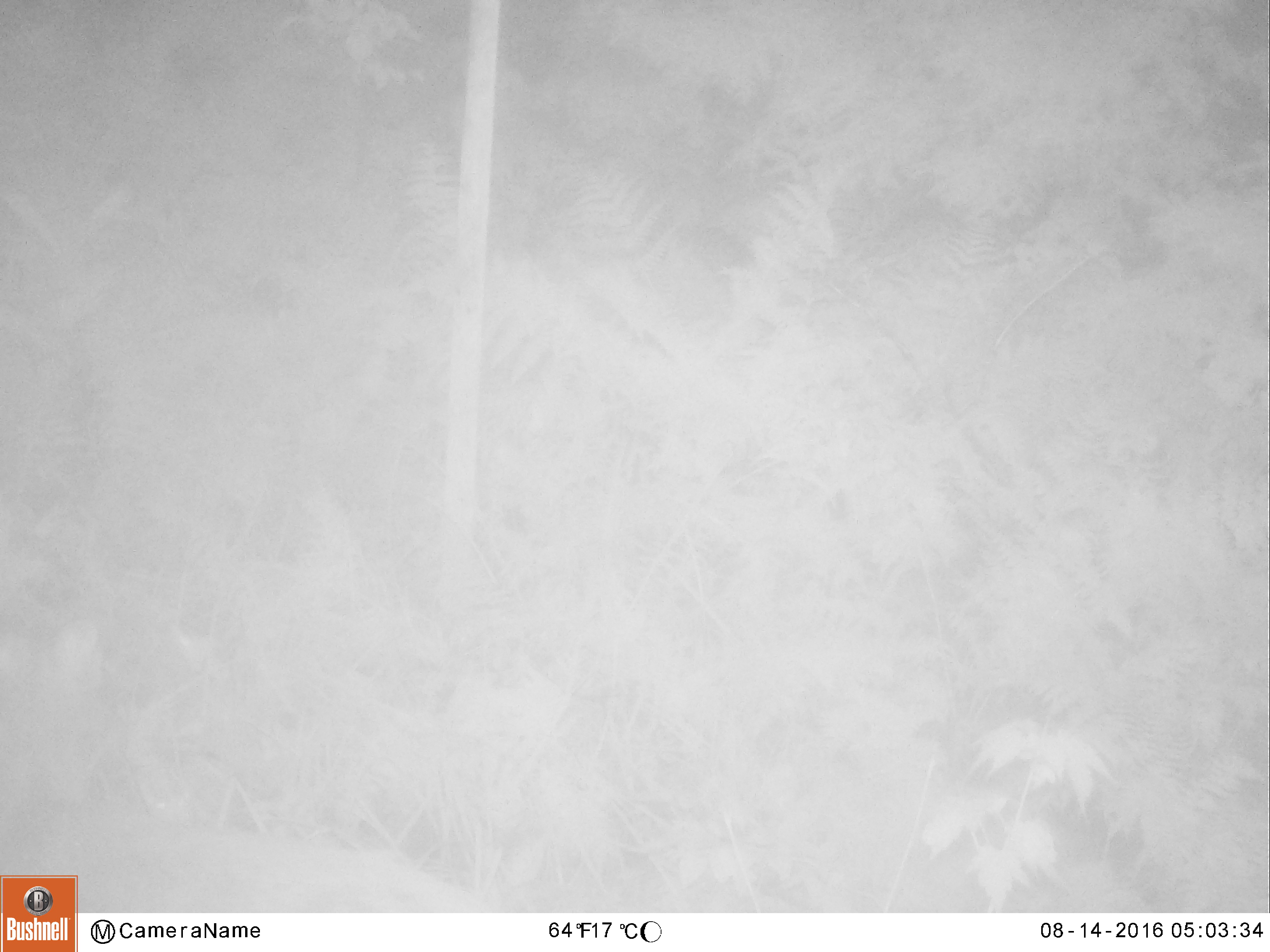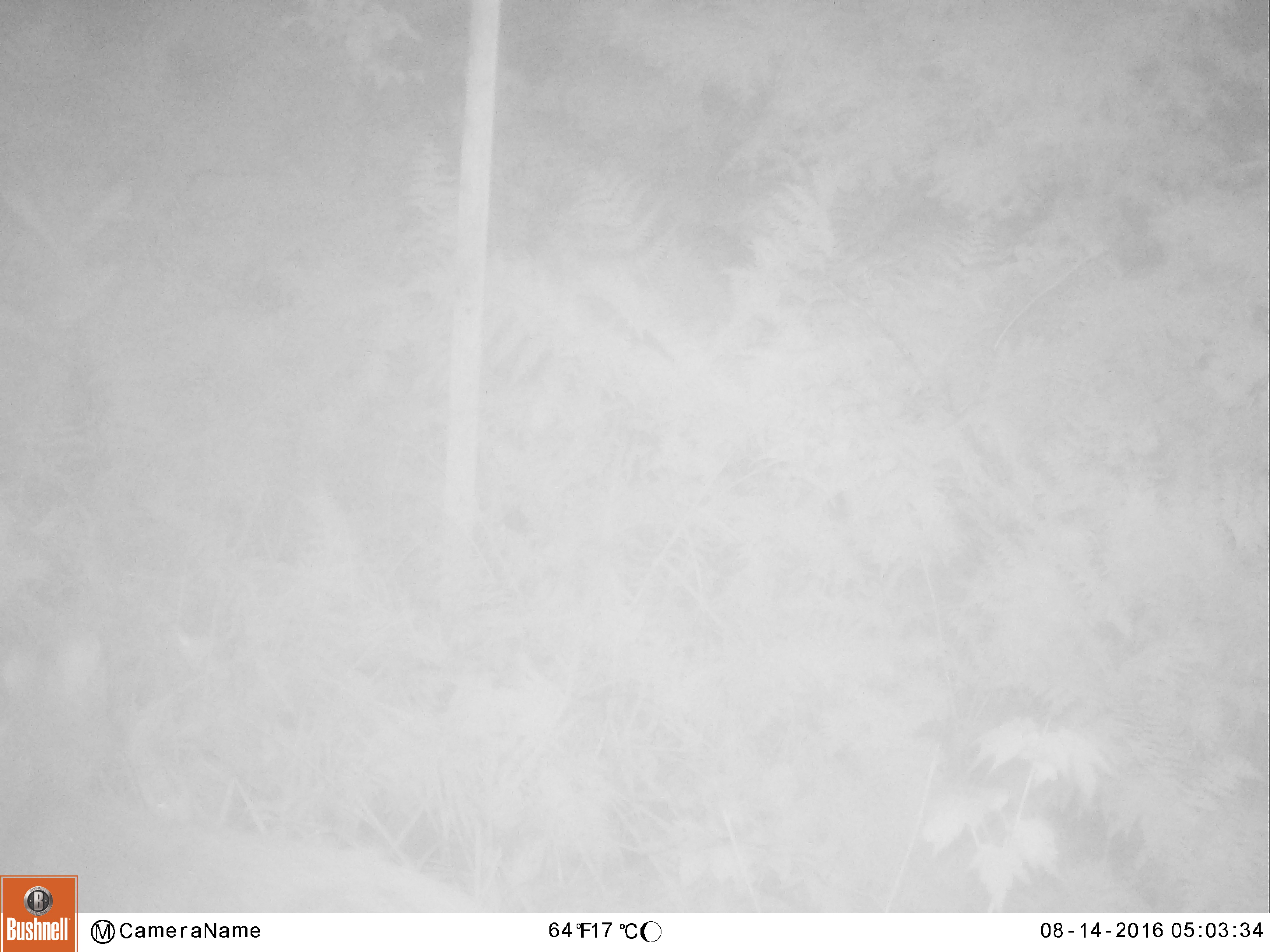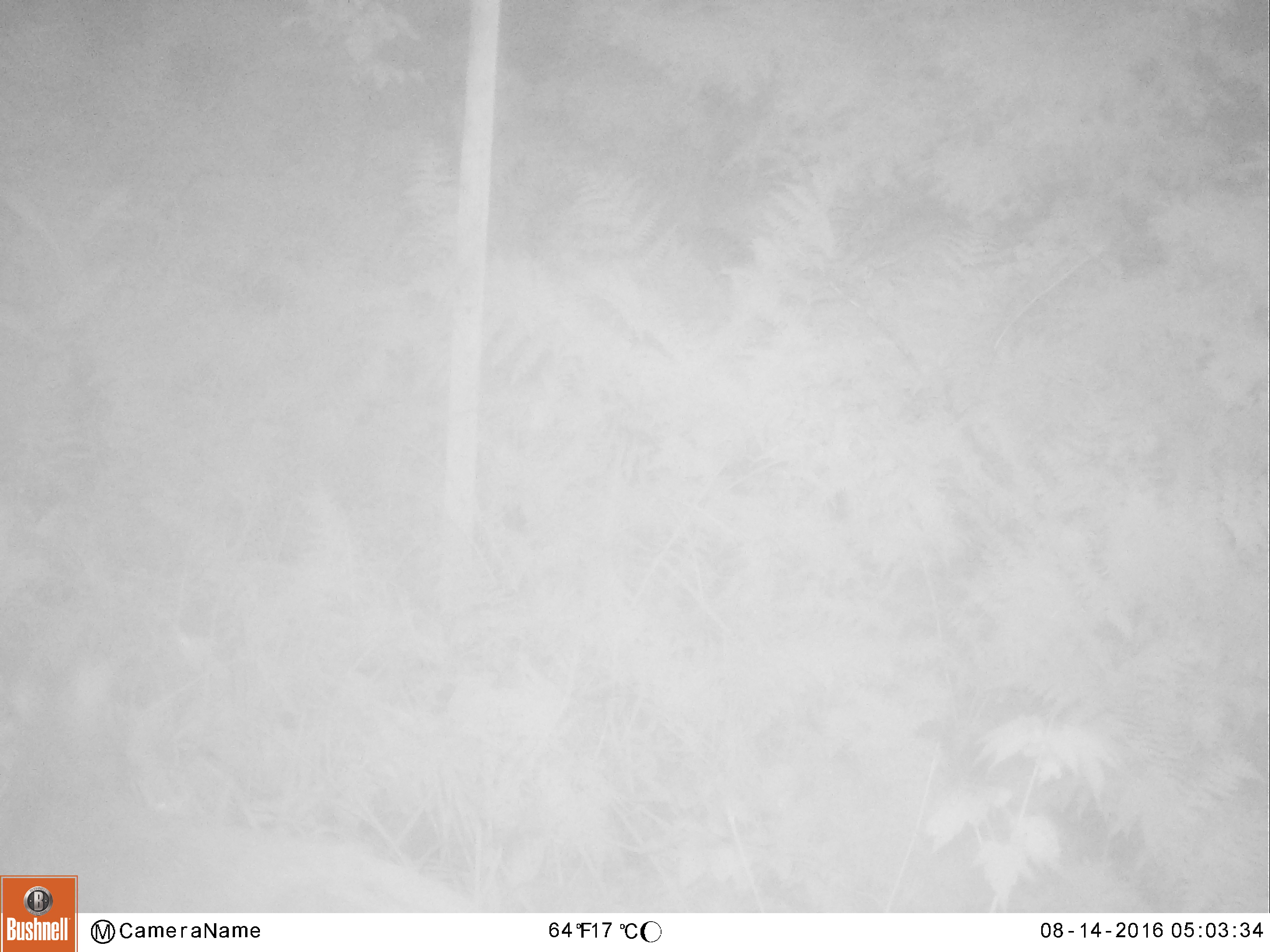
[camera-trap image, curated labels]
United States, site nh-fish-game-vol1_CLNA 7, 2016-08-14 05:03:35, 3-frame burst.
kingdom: Animalia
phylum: Chordata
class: Mammalia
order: Artiodactyla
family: Cervidae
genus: Odocoileus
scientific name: Odocoileus virginianus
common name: white-tailed deer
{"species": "white-tailed deer (Odocoileus virginianus)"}